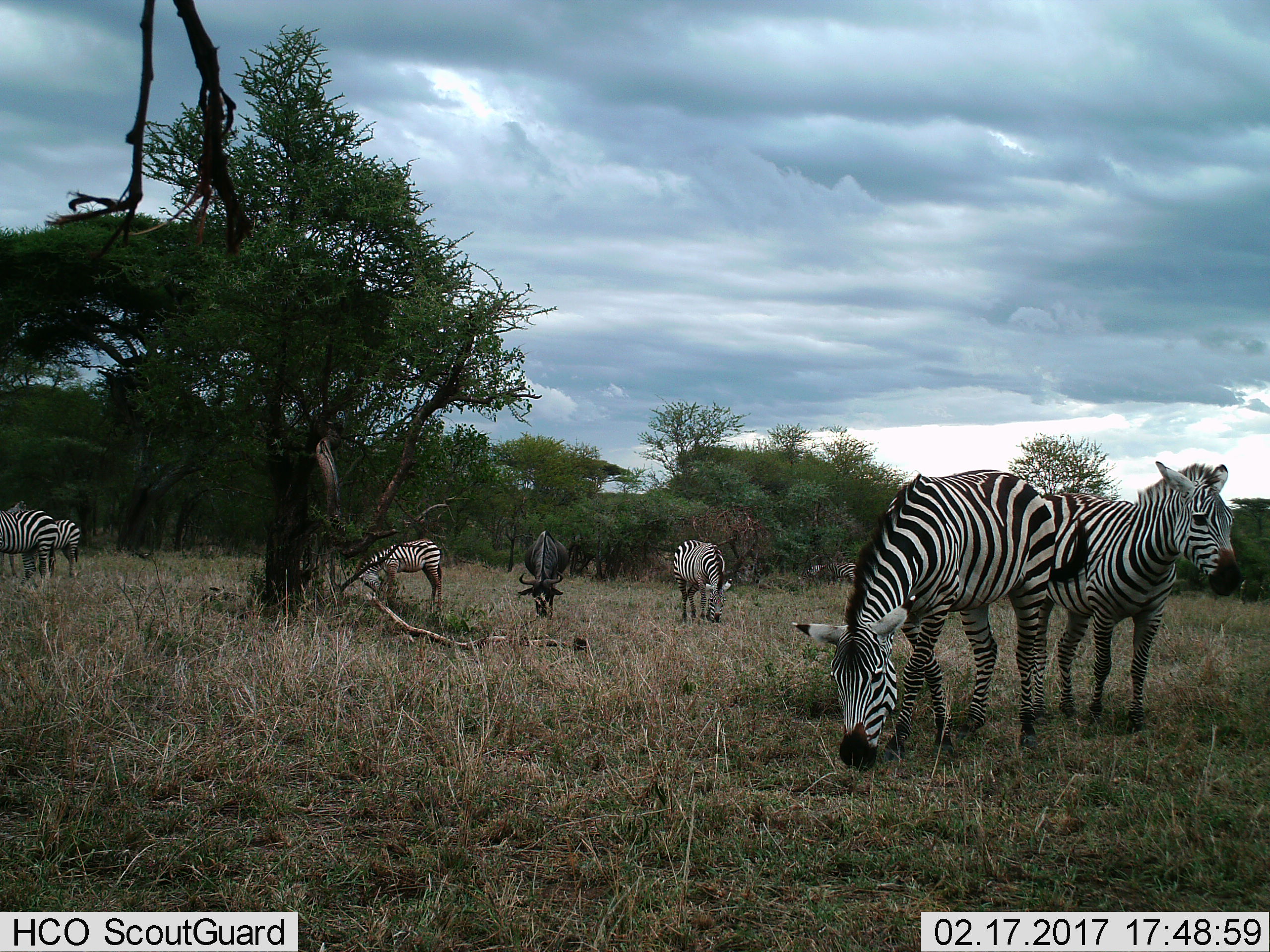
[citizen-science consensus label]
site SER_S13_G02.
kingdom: Animalia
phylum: Chordata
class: Mammalia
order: Perissodactyla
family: Equidae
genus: Equus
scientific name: Equus quagga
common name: plains zebra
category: zebraplains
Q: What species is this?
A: Zebraplains (plains zebra) (Equus quagga).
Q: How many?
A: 6.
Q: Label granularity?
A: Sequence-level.